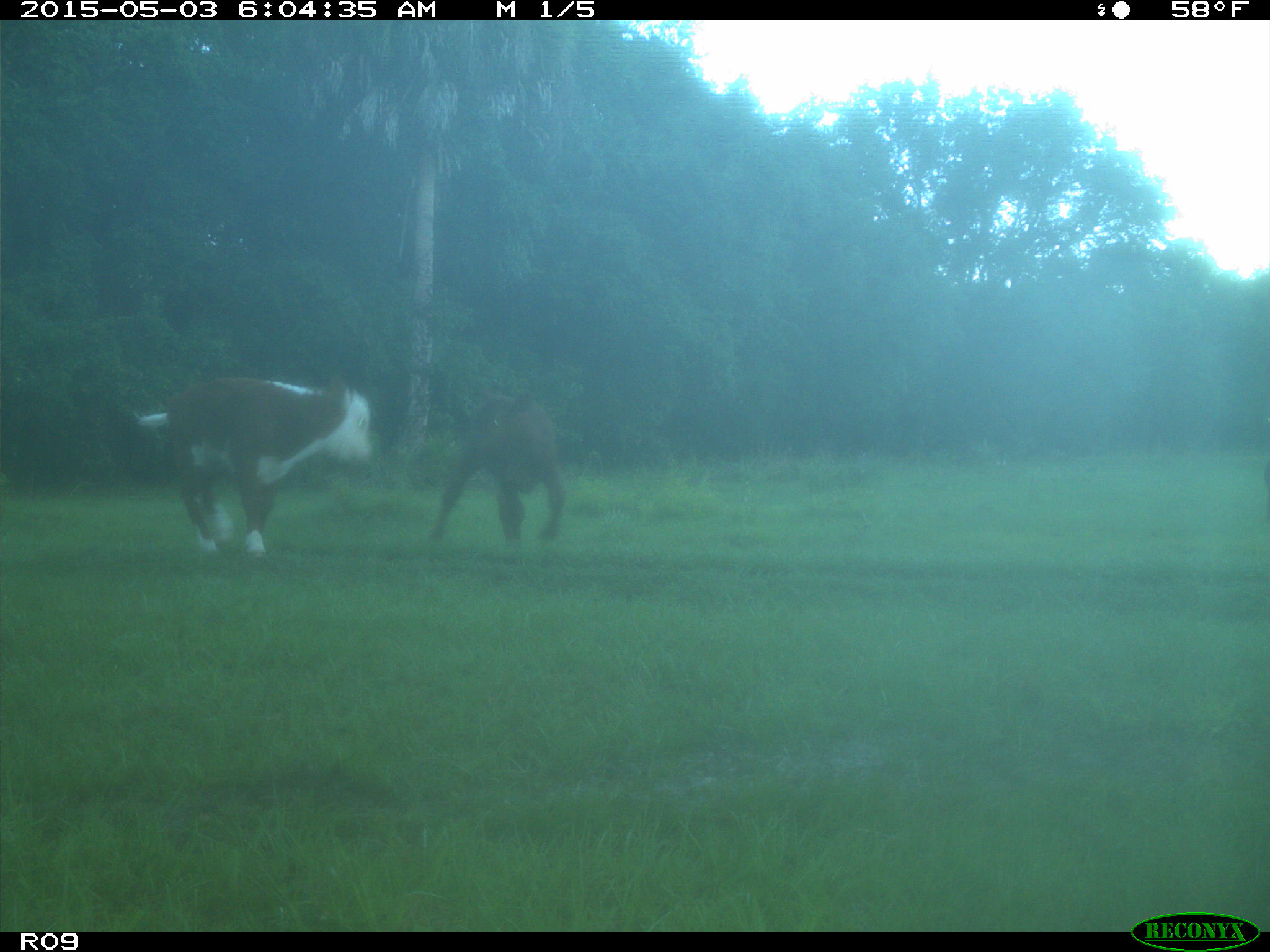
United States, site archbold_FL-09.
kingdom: Animalia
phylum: Chordata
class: Mammalia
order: Artiodactyla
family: Bovidae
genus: Bos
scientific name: Bos taurus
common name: domestic cow